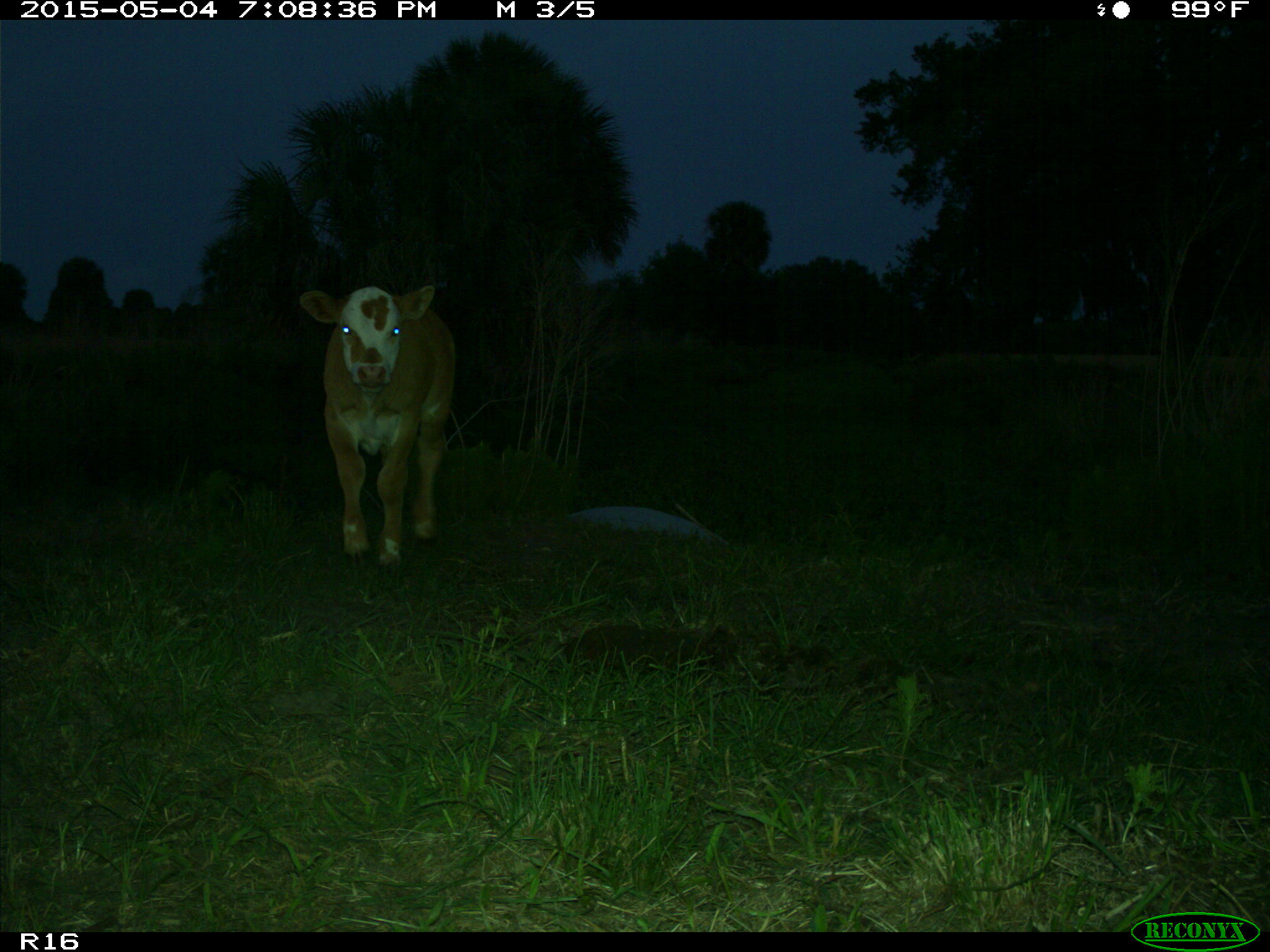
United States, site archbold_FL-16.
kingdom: Animalia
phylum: Chordata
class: Mammalia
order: Artiodactyla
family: Bovidae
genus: Bos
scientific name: Bos taurus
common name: domestic cow